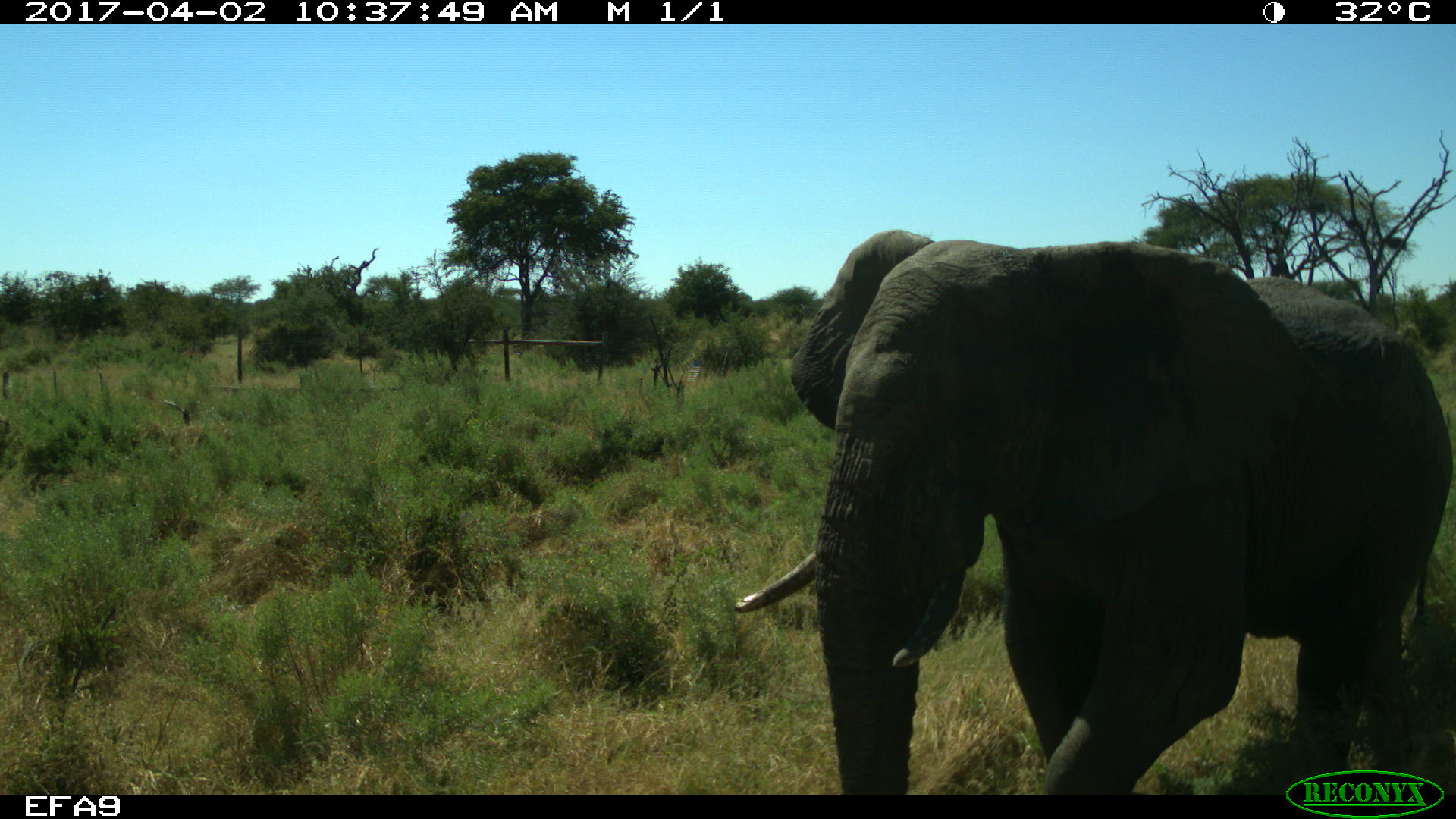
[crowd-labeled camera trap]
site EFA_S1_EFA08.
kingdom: Animalia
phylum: Chordata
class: Mammalia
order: Proboscidea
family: Elephantidae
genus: Loxodonta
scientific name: Loxodonta africana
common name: african bush elephant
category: elephant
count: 1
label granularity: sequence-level